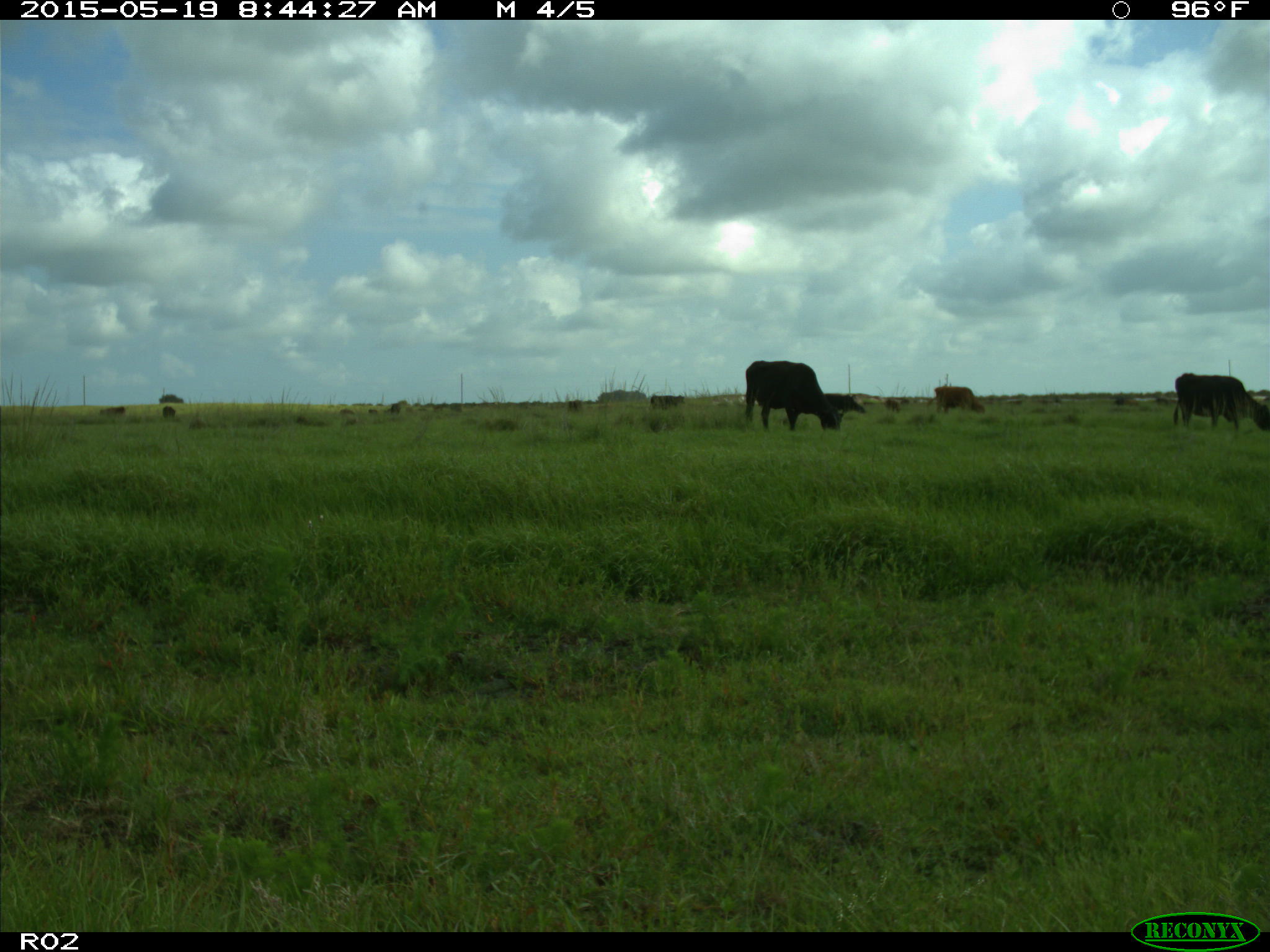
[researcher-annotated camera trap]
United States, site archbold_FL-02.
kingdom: Animalia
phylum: Chordata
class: Mammalia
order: Artiodactyla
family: Bovidae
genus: Bos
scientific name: Bos taurus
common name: domestic cow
Bos taurus (domestic cow).